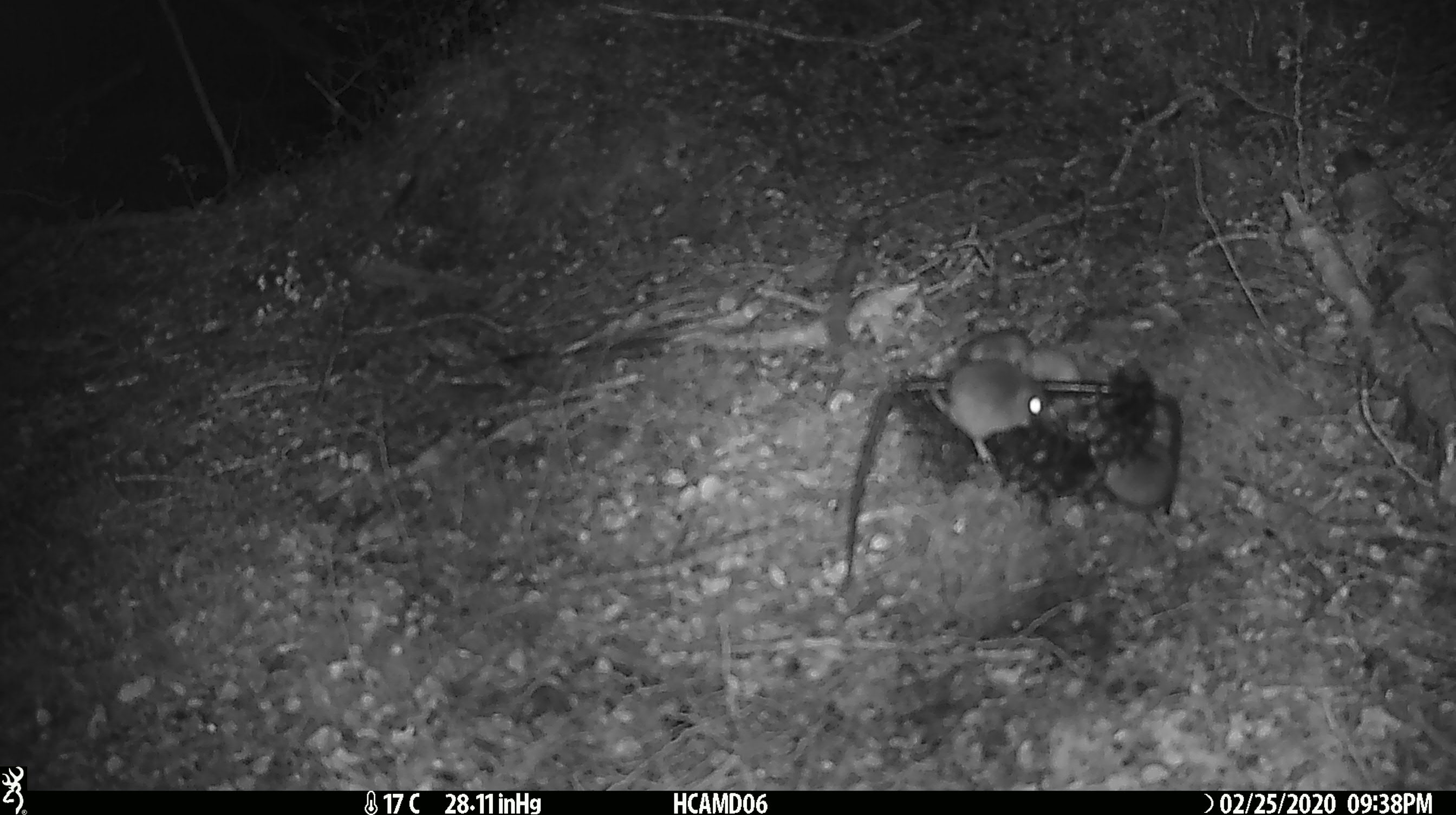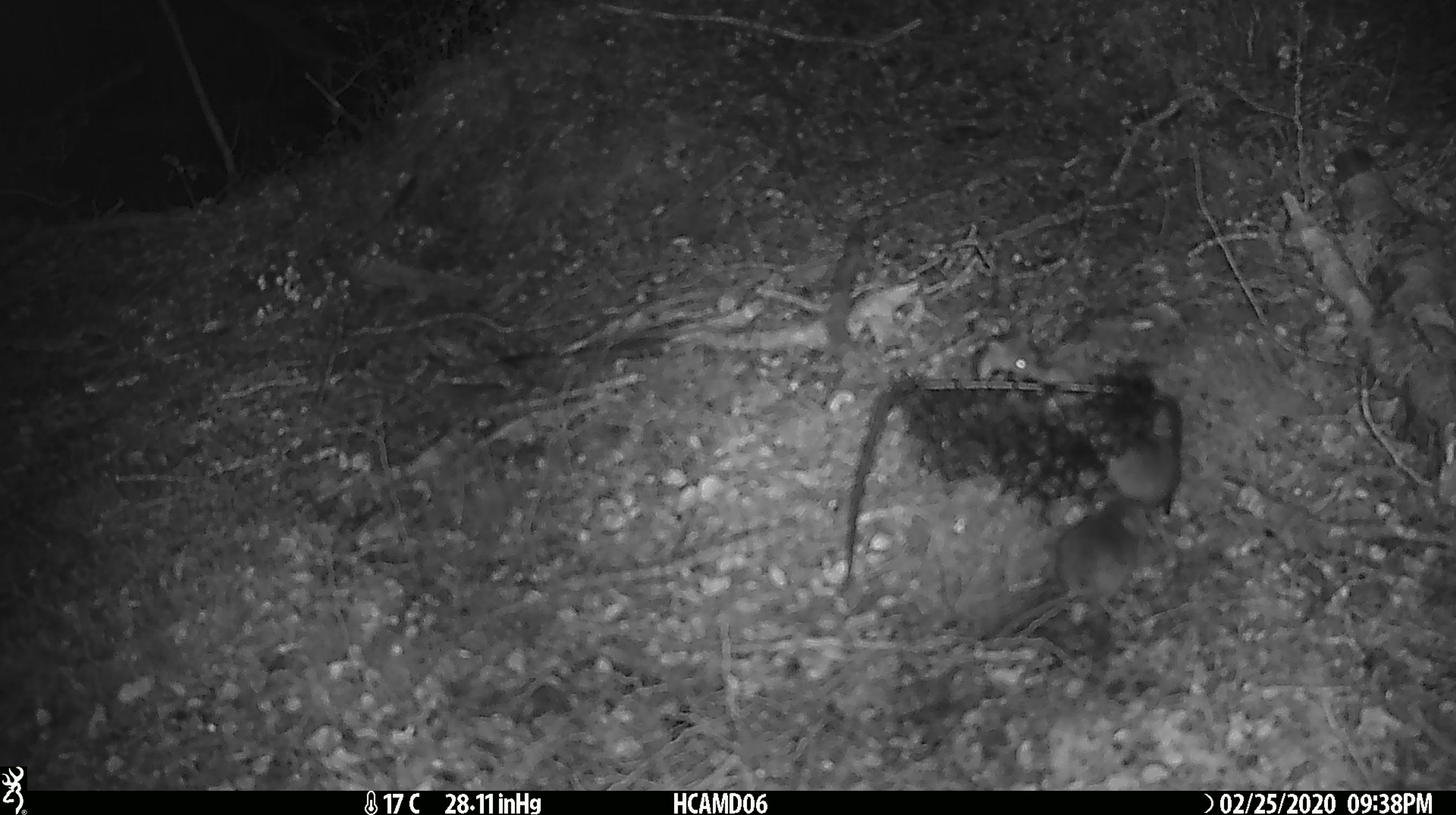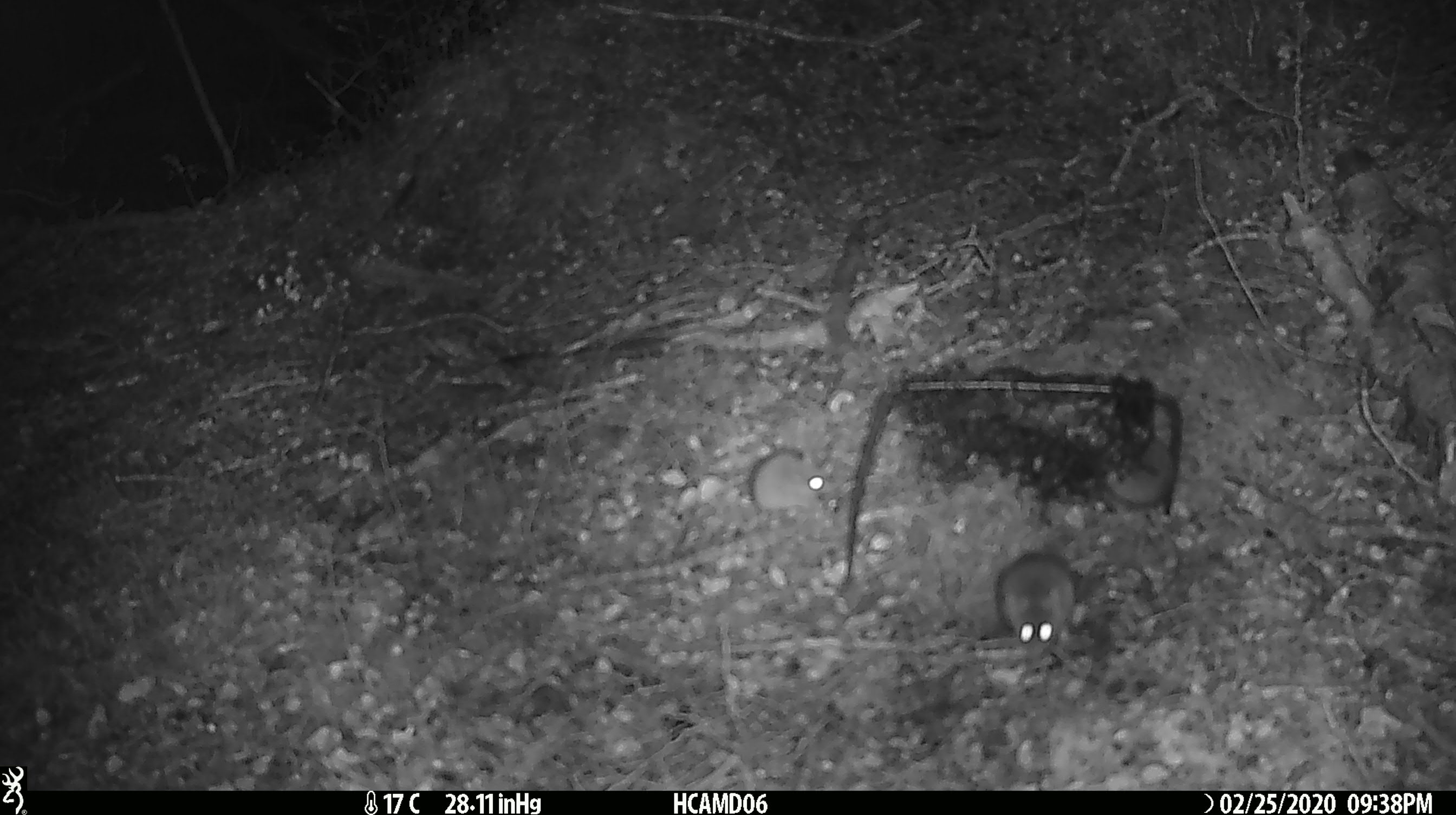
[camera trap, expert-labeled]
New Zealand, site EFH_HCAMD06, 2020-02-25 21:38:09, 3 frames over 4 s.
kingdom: Animalia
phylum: Chordata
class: Mammalia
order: Rodentia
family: Muridae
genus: Mus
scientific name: Mus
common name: mouse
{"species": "mouse (Mus)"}